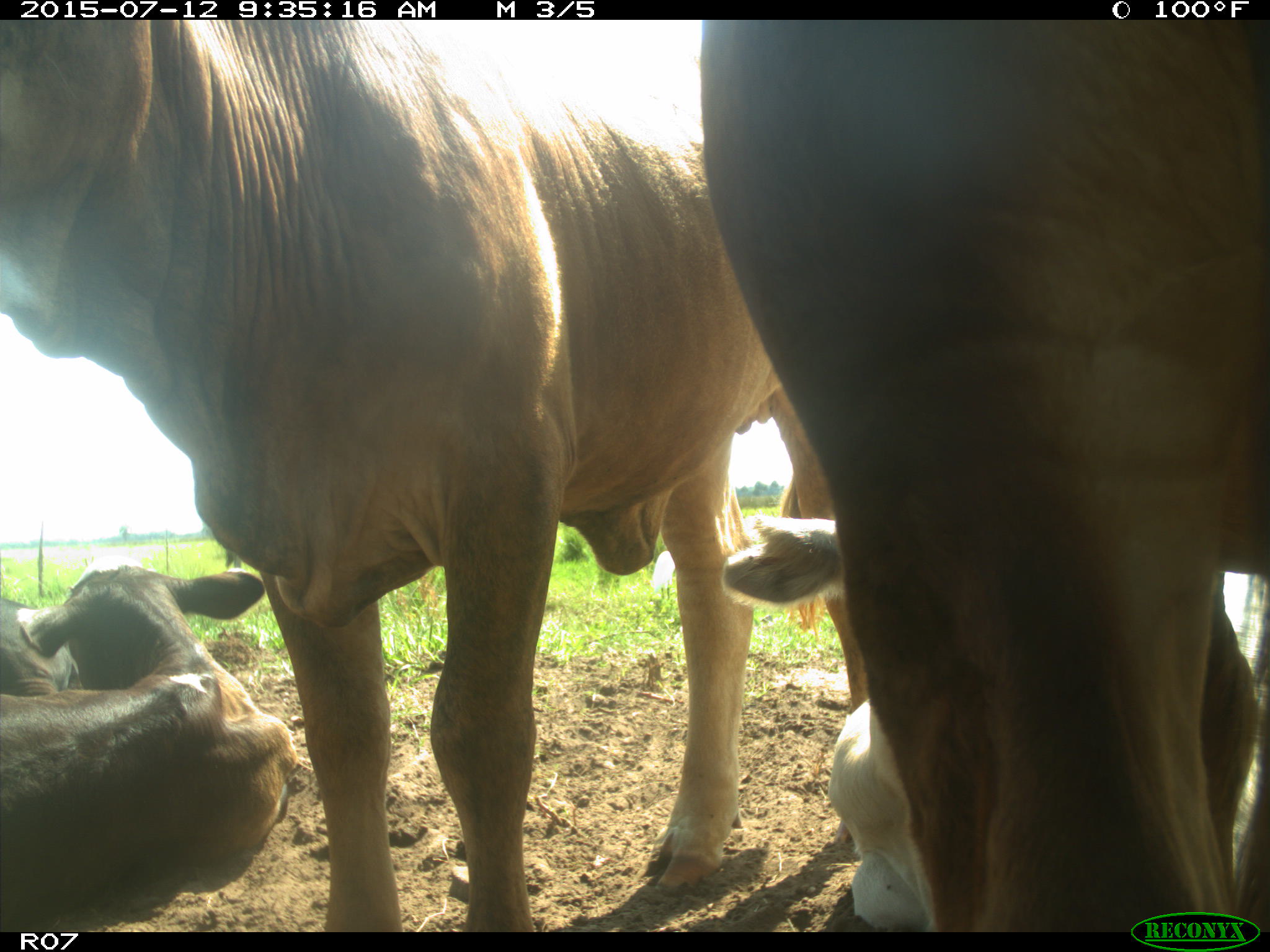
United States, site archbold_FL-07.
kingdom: Animalia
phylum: Chordata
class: Mammalia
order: Artiodactyla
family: Bovidae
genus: Bos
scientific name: Bos taurus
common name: domestic cow